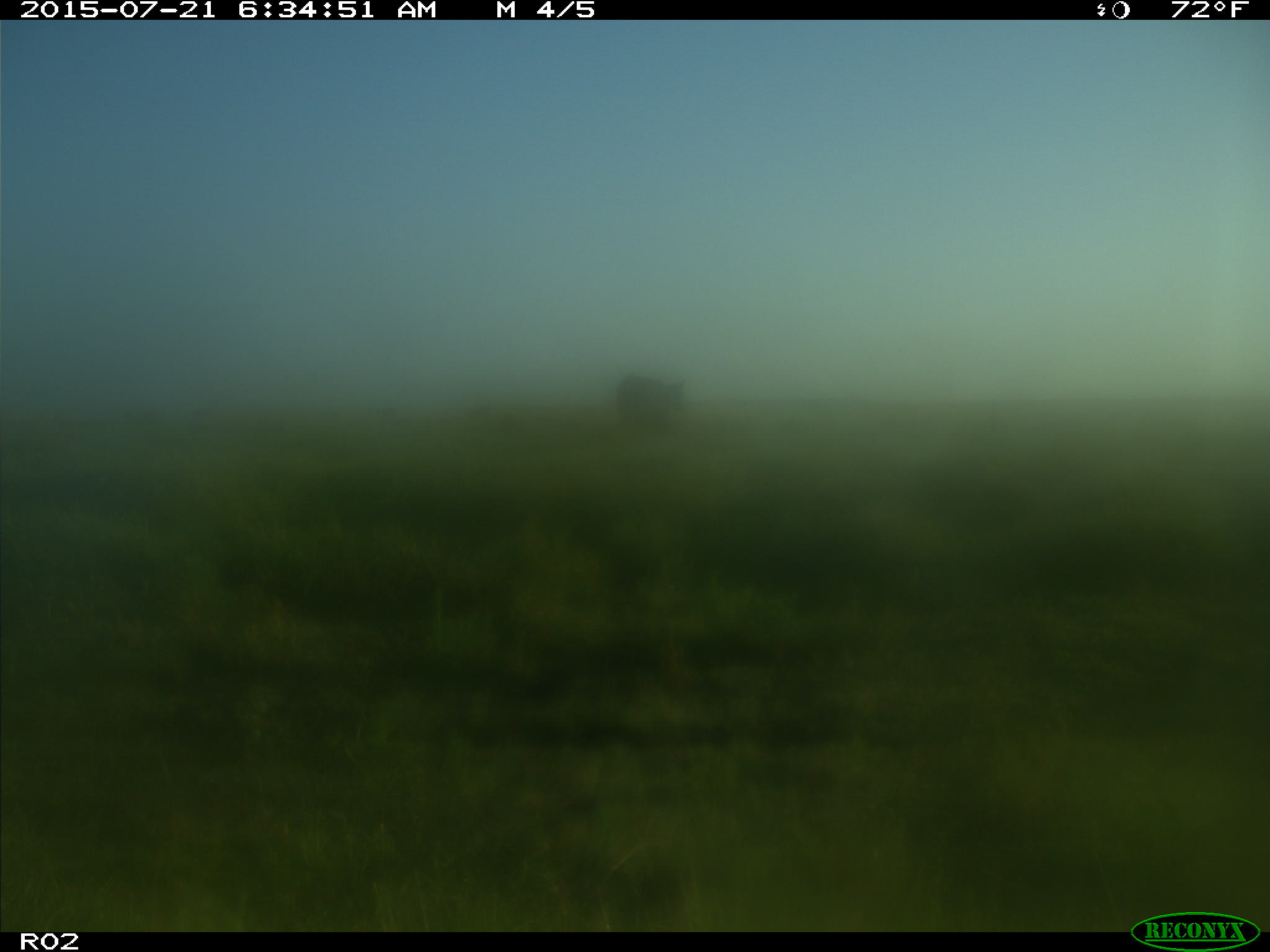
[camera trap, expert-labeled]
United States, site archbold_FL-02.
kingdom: Animalia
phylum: Chordata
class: Mammalia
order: Artiodactyla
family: Bovidae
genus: Bos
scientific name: Bos taurus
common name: domestic cow